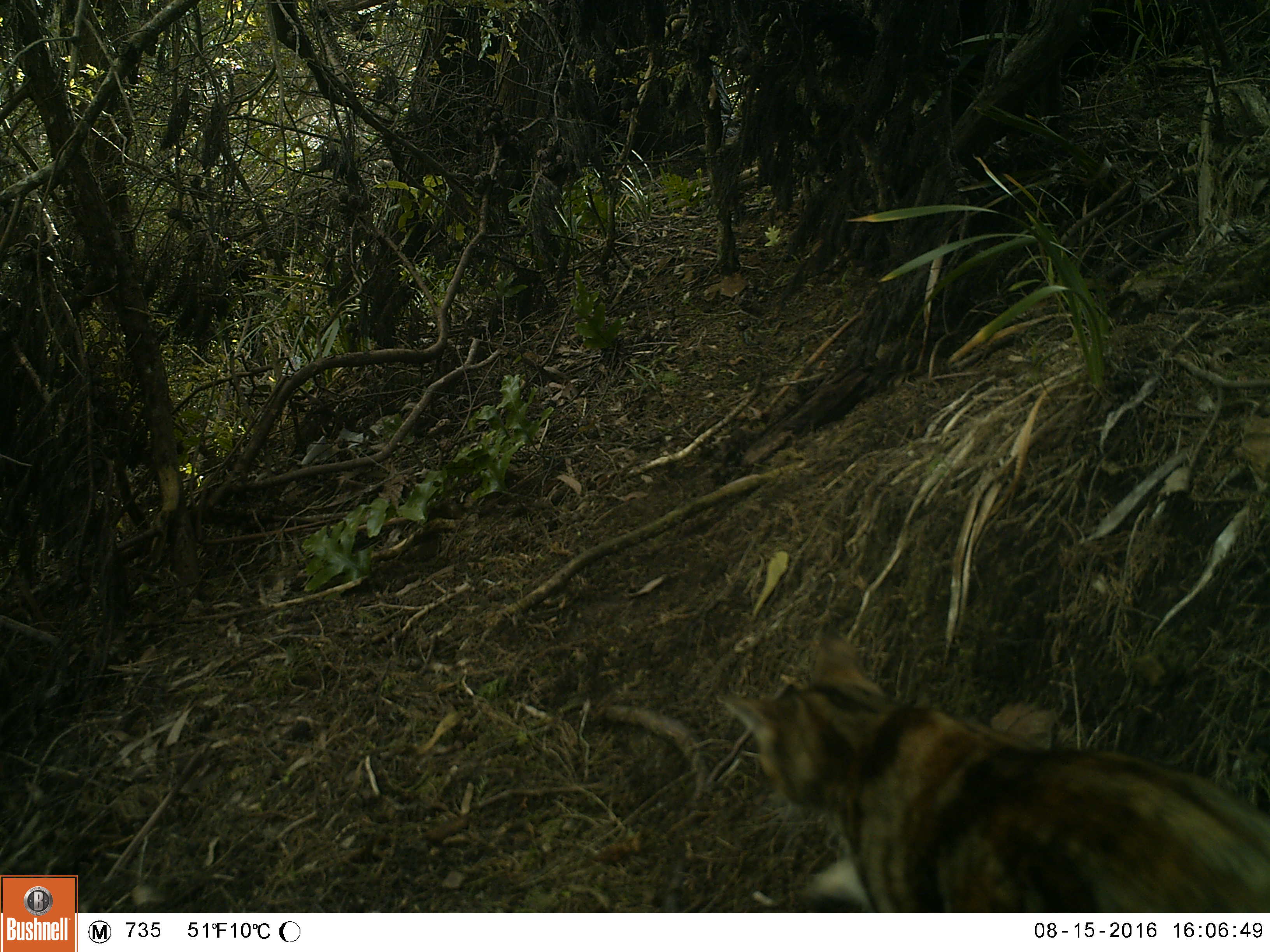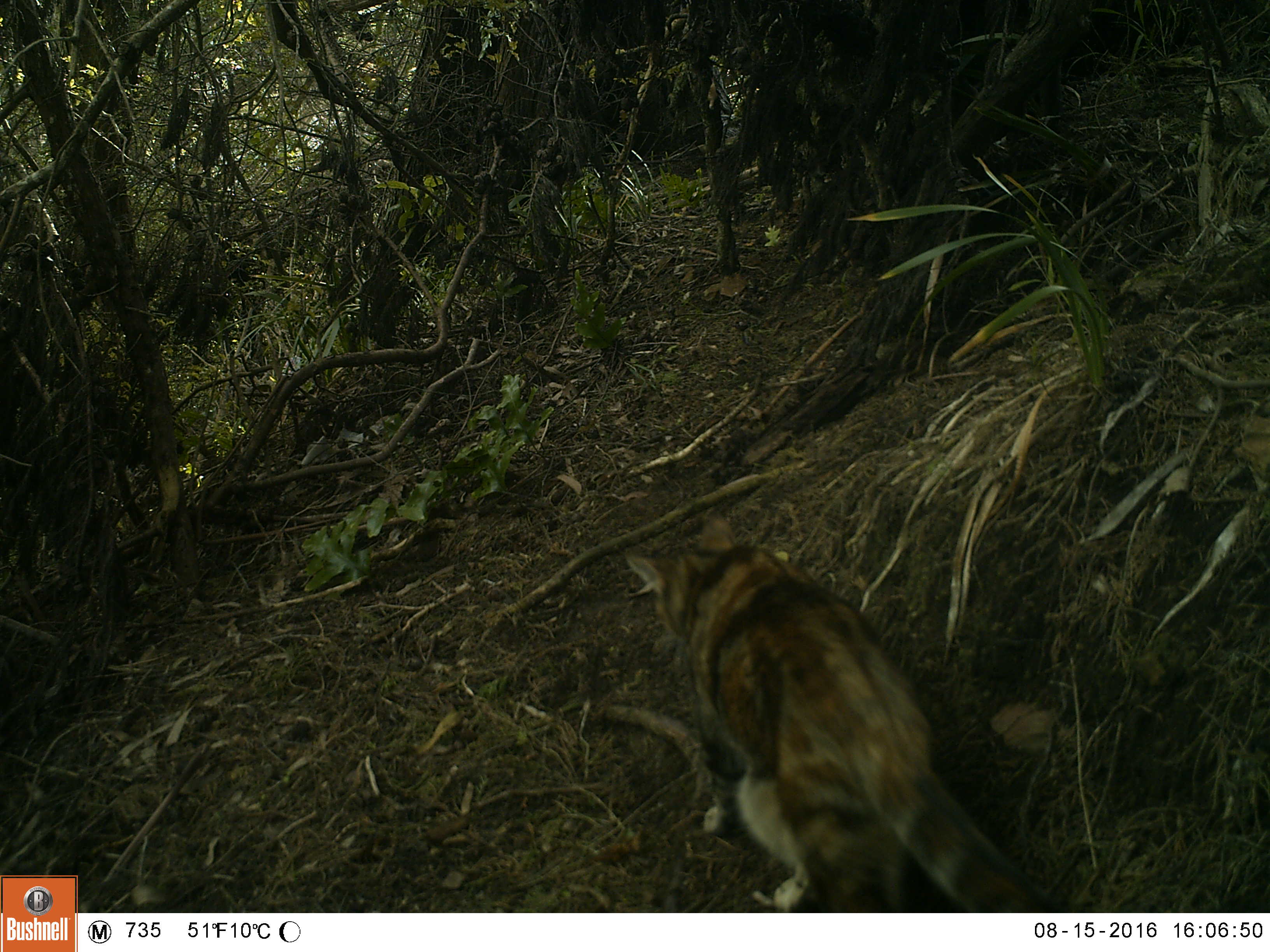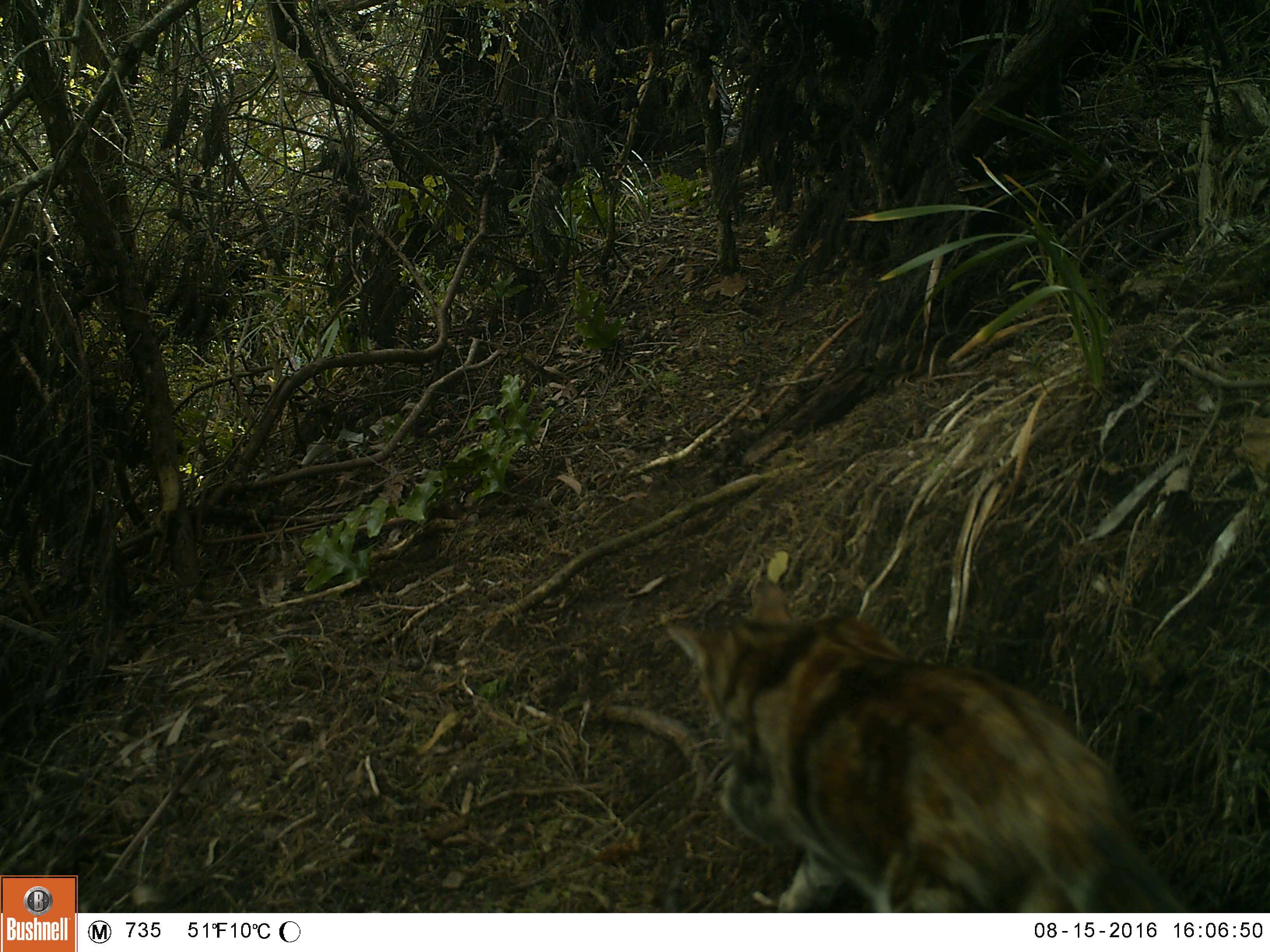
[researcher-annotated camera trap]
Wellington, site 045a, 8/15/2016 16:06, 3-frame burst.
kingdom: Animalia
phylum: Chordata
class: Mammalia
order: Carnivora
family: Felidae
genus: Felis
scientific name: Felis catus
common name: cat